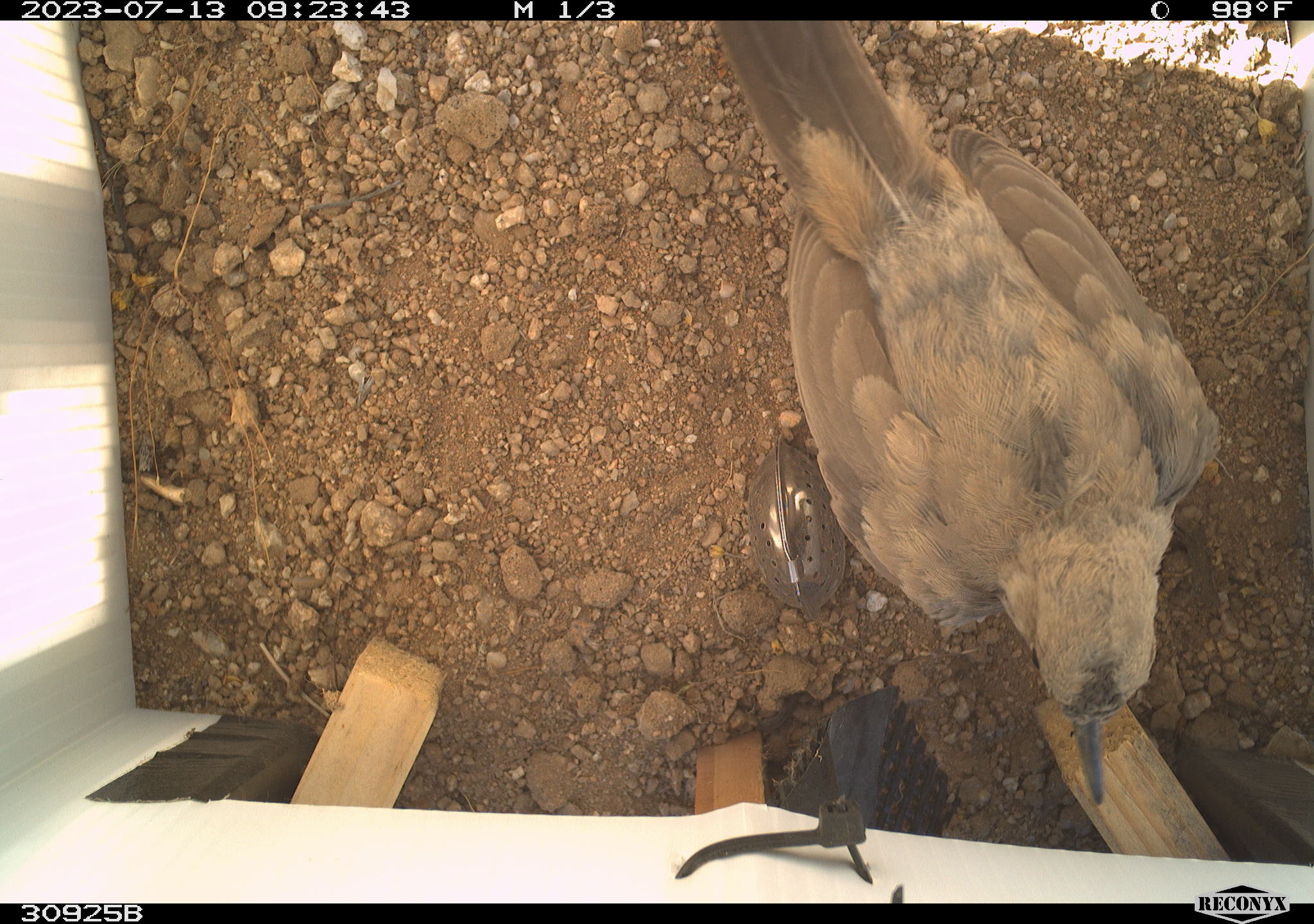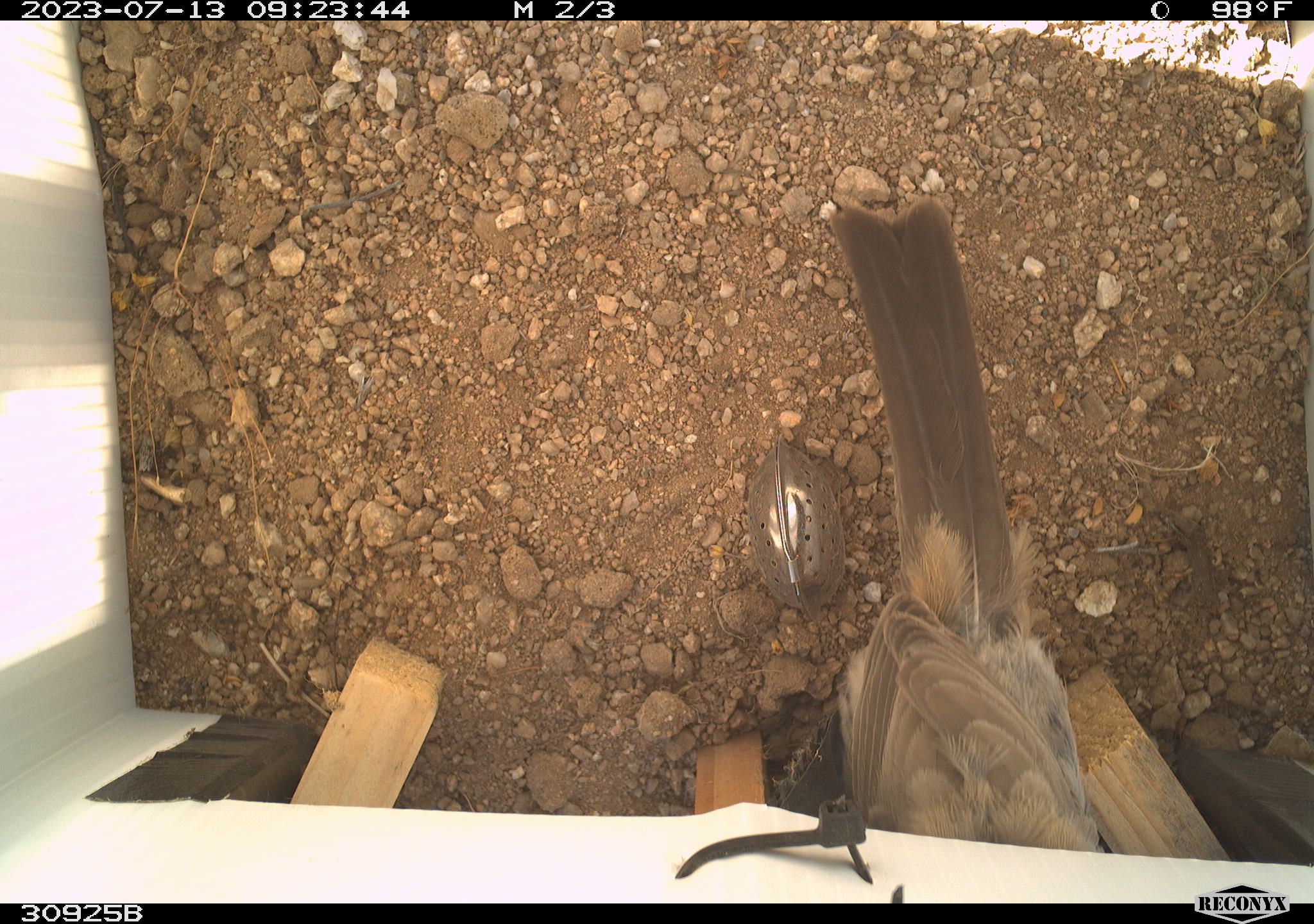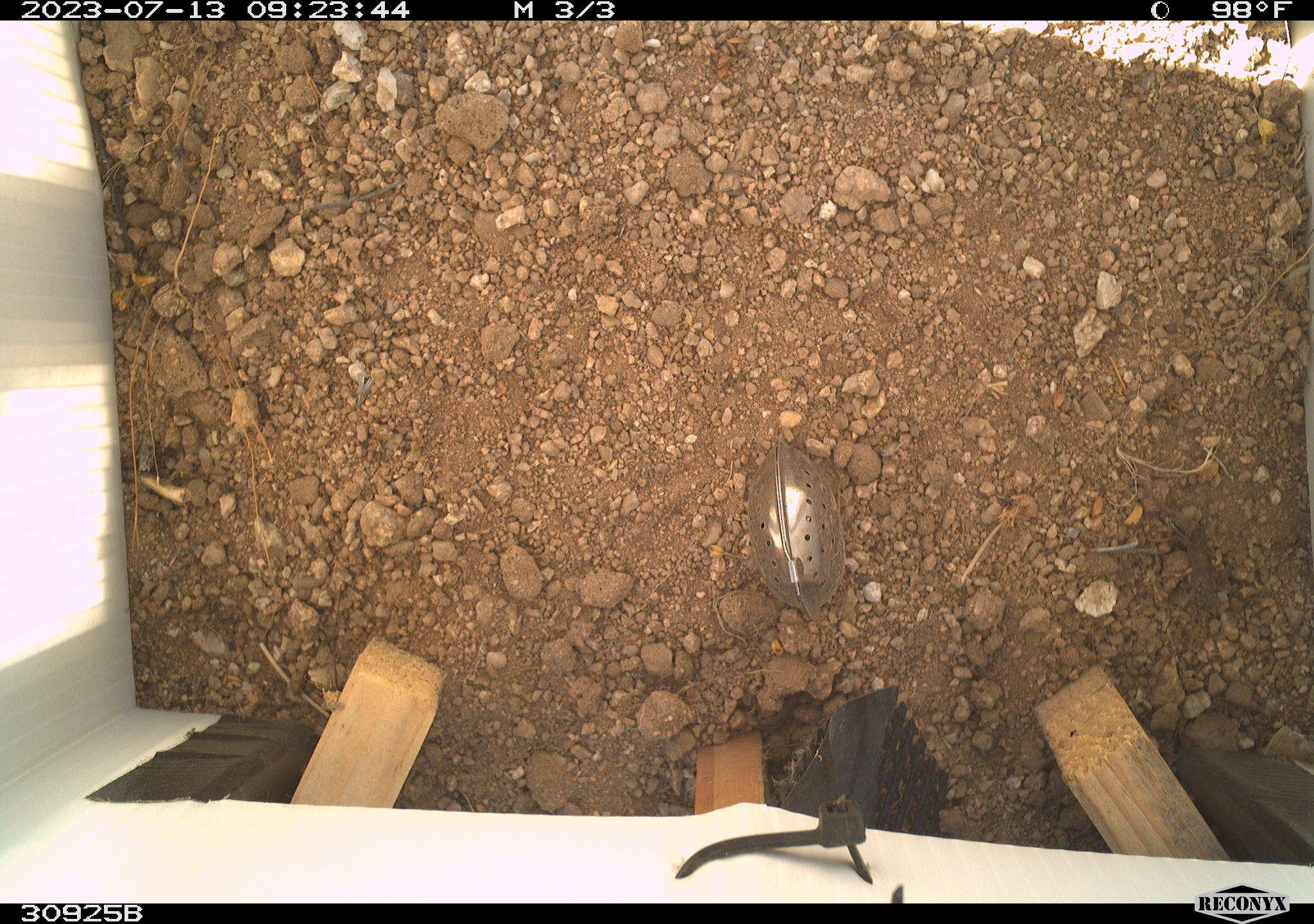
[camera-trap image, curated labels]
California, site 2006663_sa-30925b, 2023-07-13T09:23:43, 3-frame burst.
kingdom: Animalia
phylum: Chordata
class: Aves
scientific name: Aves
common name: bird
Bird (Aves).